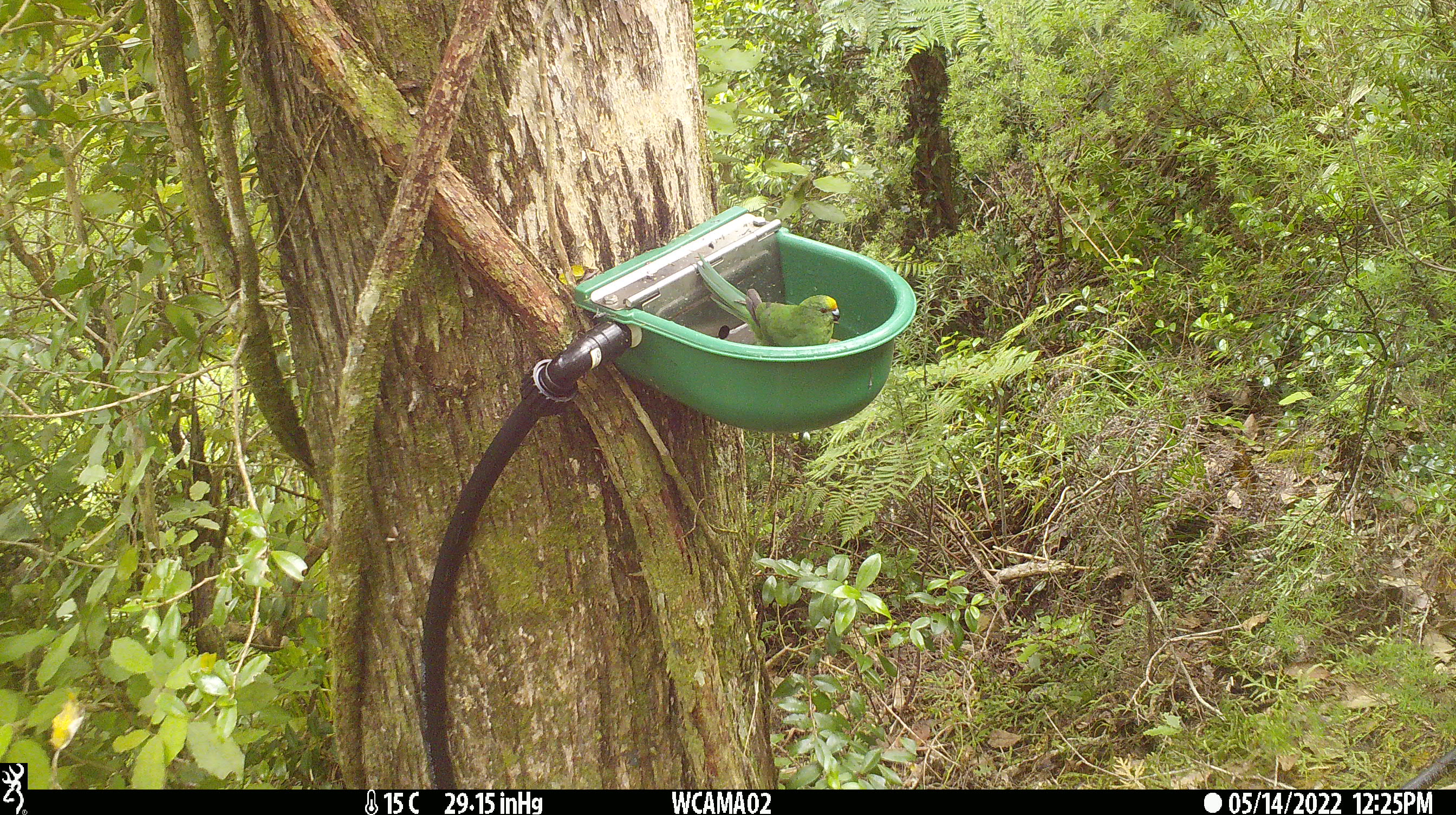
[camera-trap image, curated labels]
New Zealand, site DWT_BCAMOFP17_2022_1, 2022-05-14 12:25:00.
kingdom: Animalia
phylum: Chordata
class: Aves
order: Psittaciformes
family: Psittaculidae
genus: Cyanoramphus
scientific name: Cyanoramphus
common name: parakeet